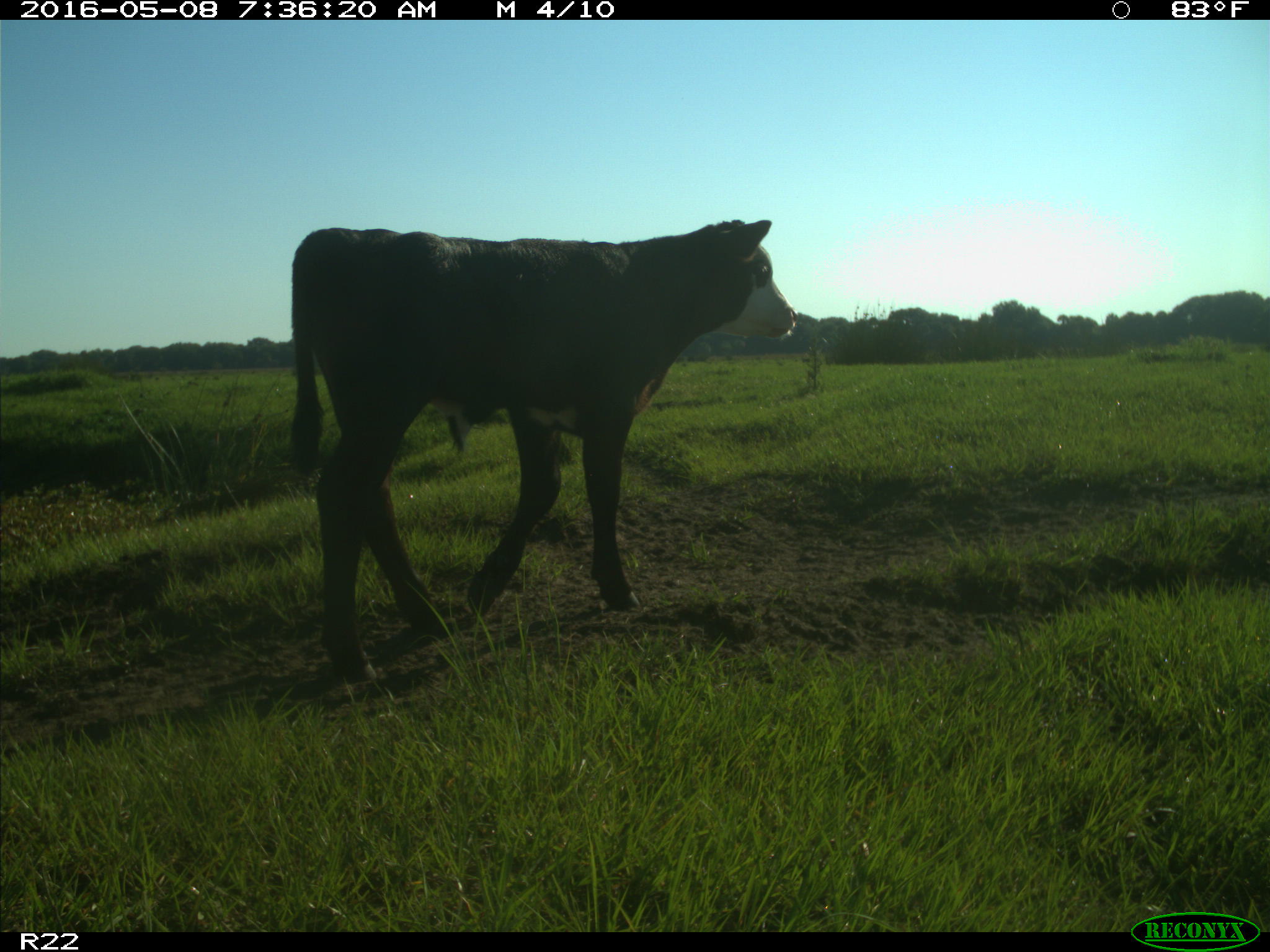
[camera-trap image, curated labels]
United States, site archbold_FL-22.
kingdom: Animalia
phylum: Chordata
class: Mammalia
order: Artiodactyla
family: Bovidae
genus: Bos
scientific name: Bos taurus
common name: domestic cow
Bos taurus (domestic cow).